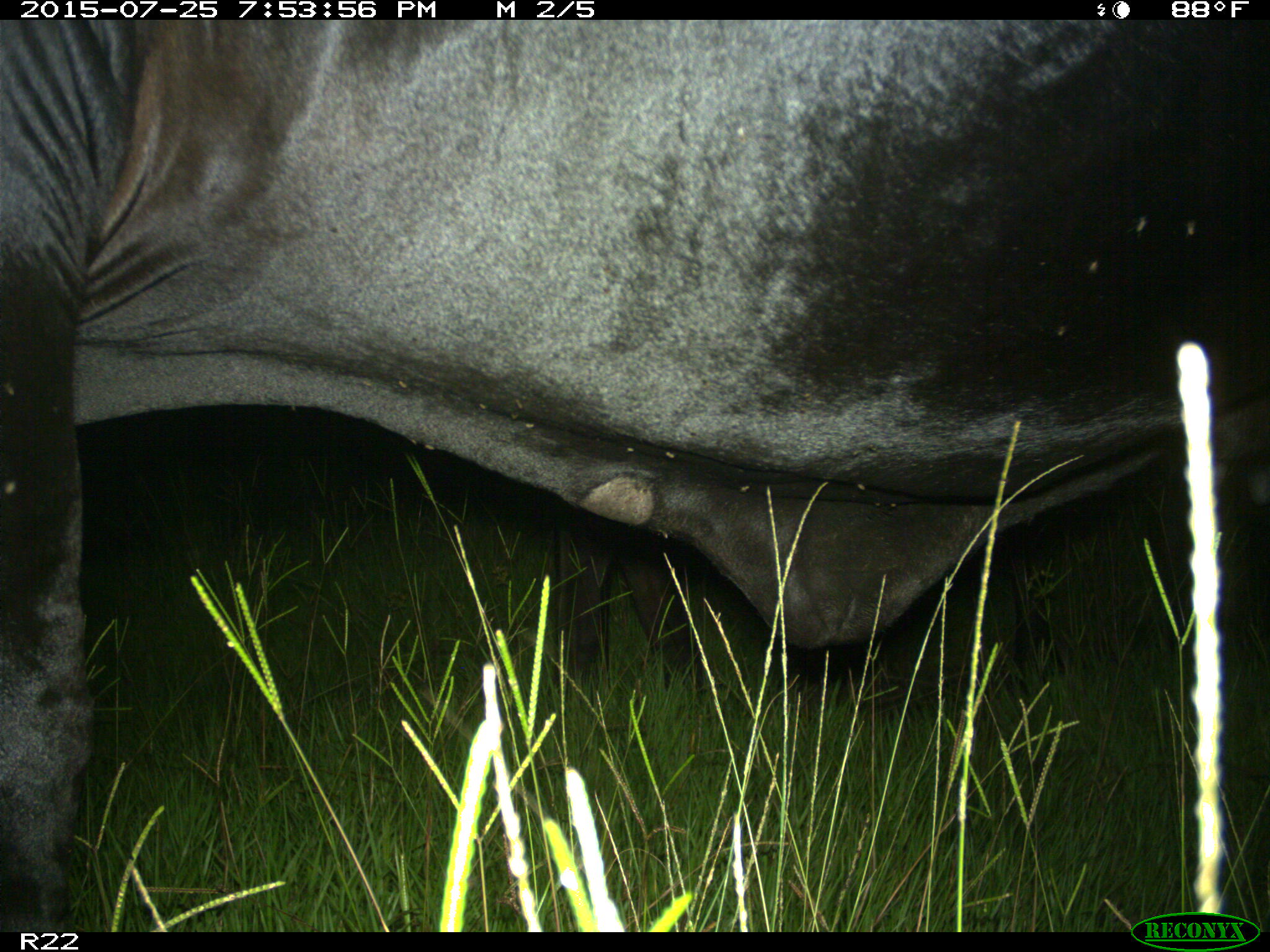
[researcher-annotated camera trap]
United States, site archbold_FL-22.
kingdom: Animalia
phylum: Chordata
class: Mammalia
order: Artiodactyla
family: Bovidae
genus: Bos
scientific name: Bos taurus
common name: domestic cow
Bos taurus (domestic cow).